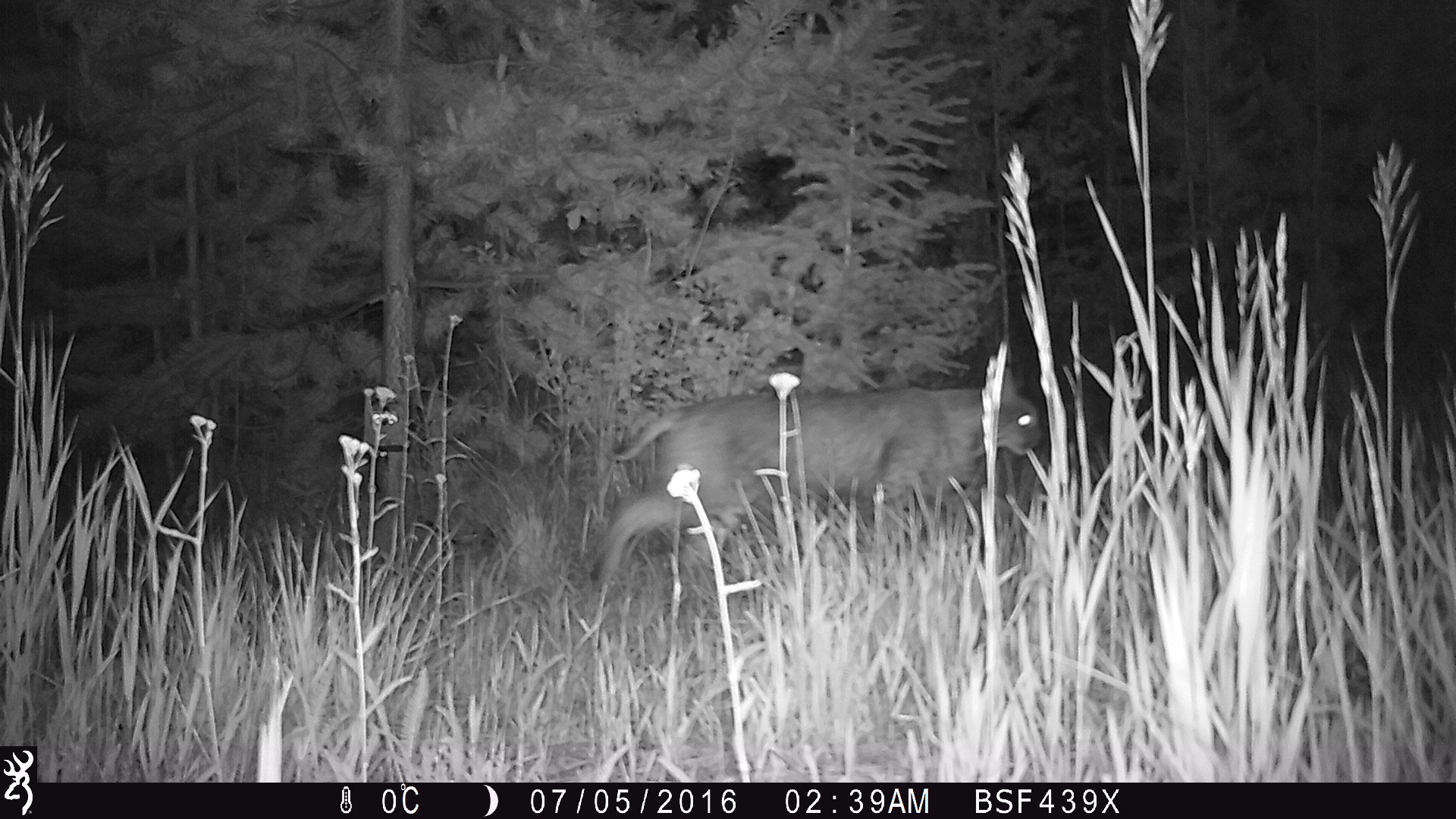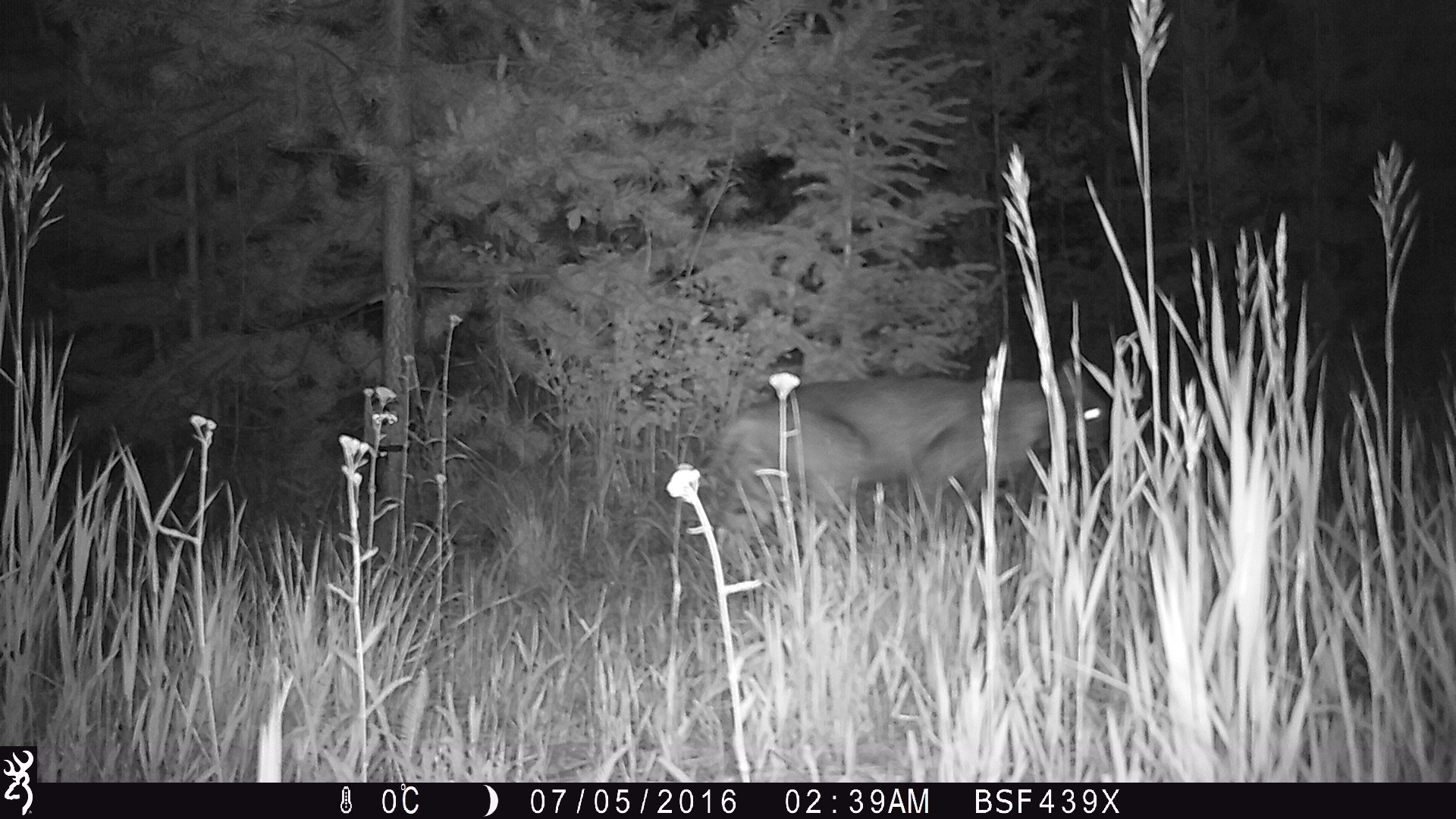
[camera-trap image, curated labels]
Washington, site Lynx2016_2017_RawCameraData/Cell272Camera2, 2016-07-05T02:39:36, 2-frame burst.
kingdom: Animalia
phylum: Chordata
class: Mammalia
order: Carnivora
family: Felidae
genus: Lynx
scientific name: Lynx rufus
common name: bobcat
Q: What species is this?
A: Lynx rufus (bobcat).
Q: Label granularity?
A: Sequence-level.